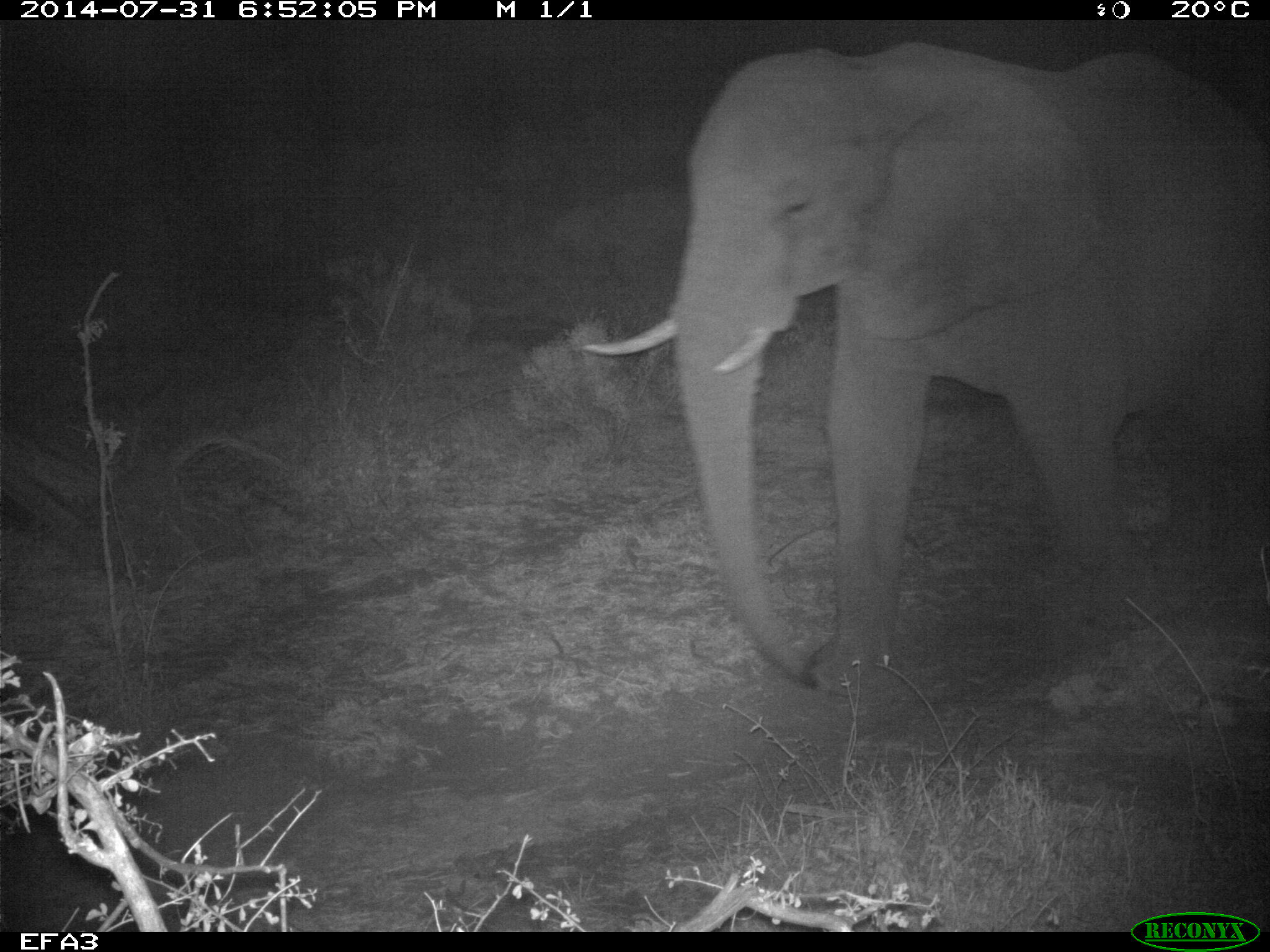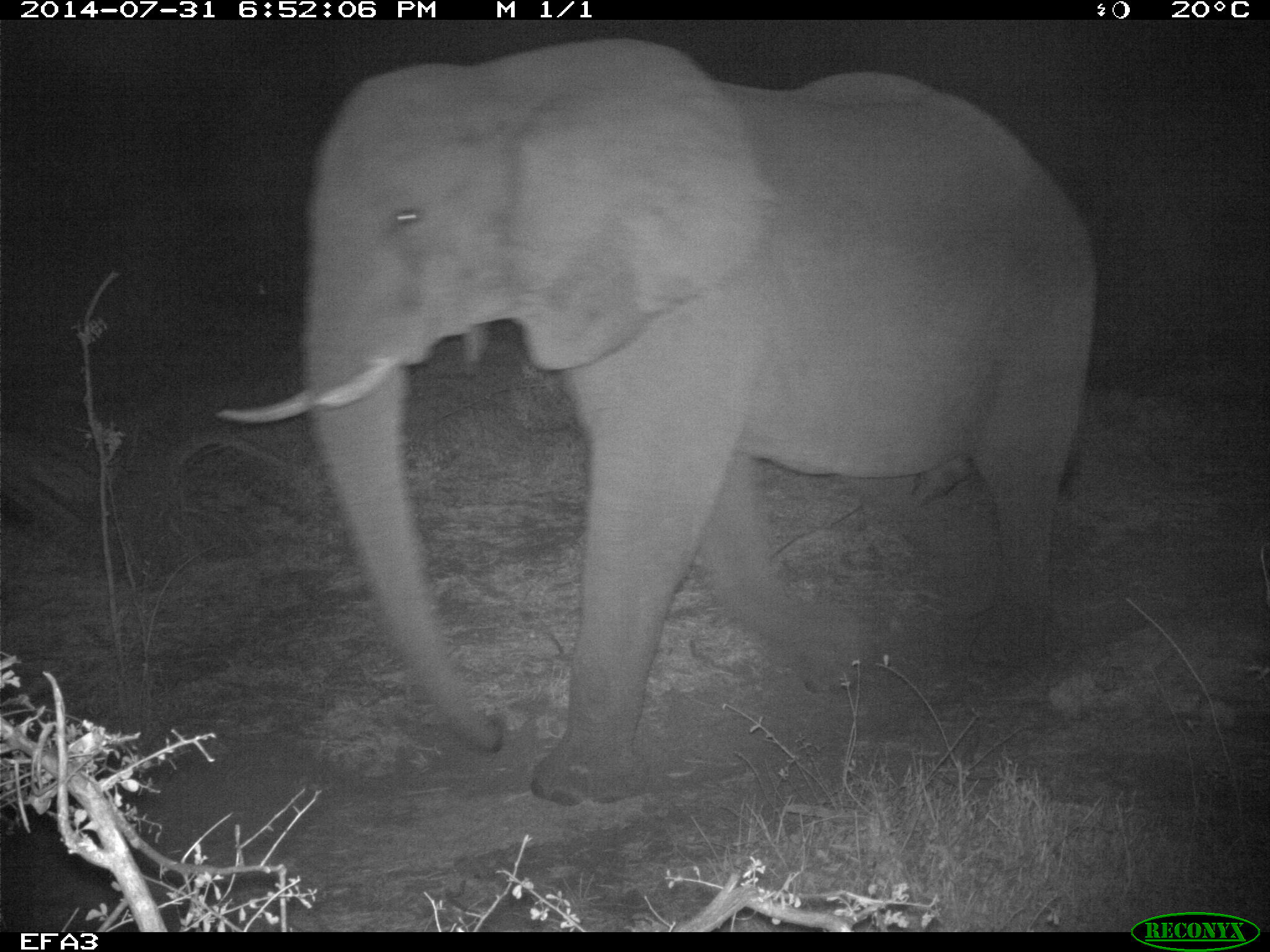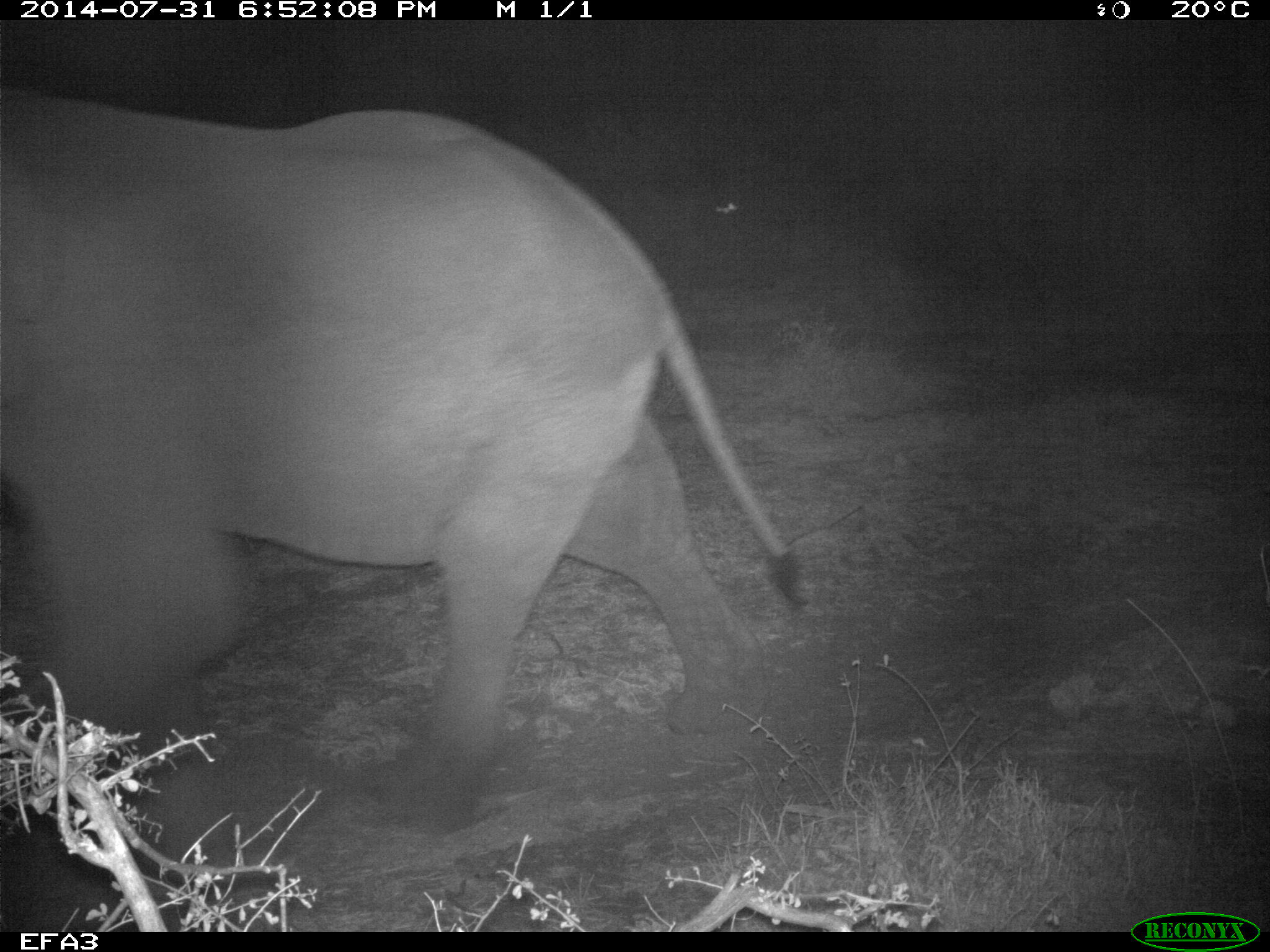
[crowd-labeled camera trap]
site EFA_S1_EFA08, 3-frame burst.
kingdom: Animalia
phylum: Chordata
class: Mammalia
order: Proboscidea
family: Elephantidae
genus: Loxodonta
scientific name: Loxodonta africana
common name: african bush elephant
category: elephant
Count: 1.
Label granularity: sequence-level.